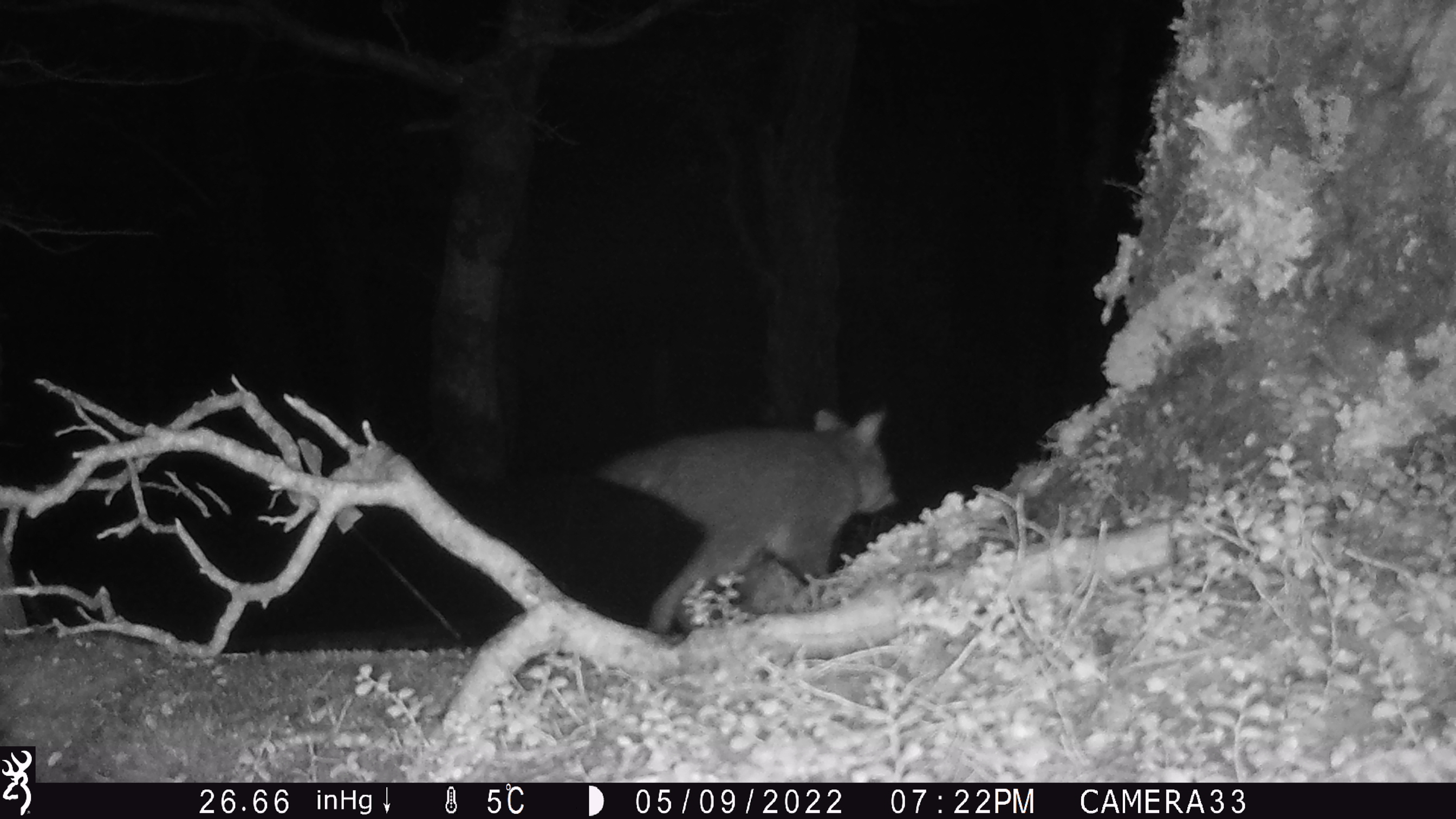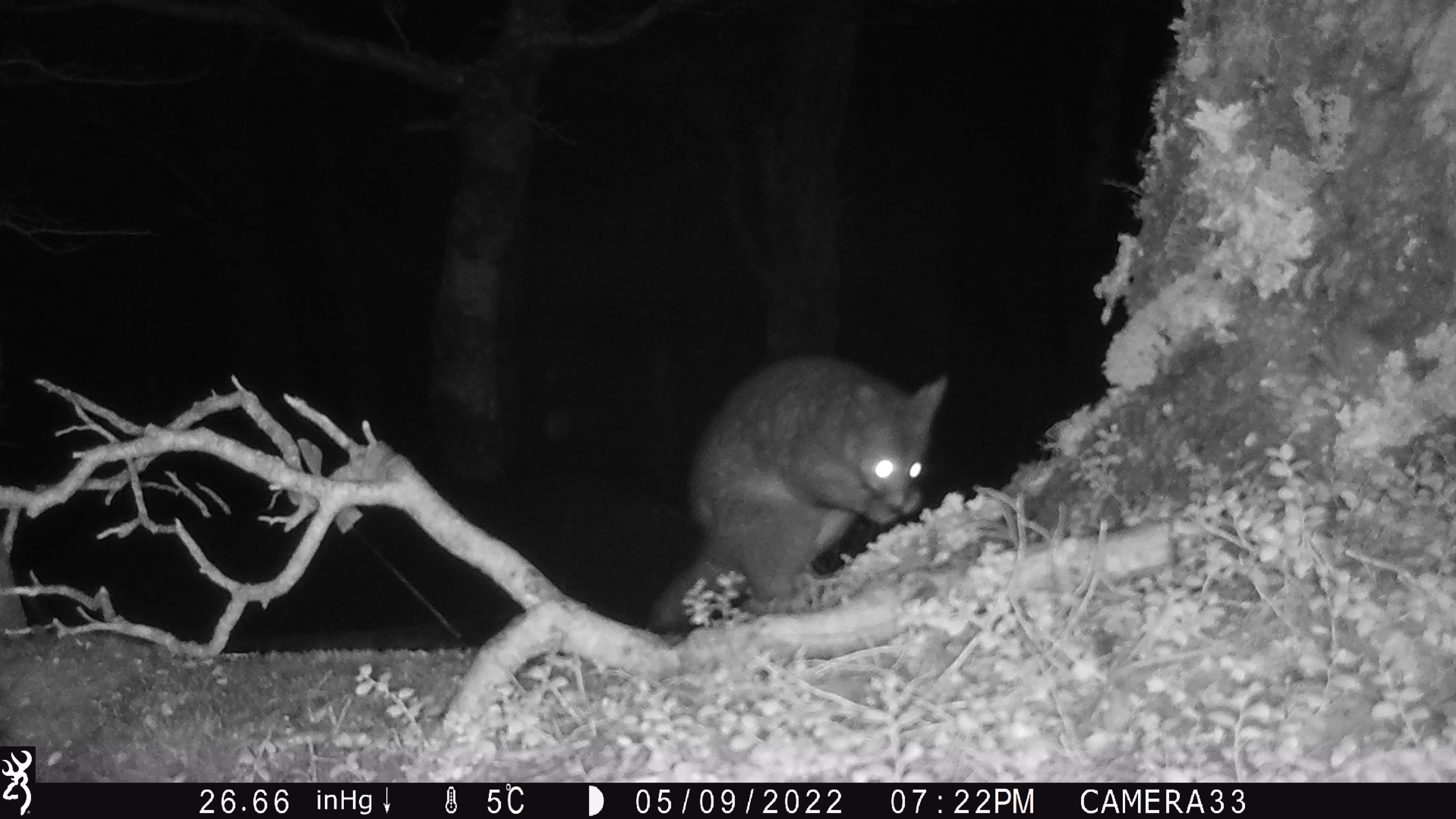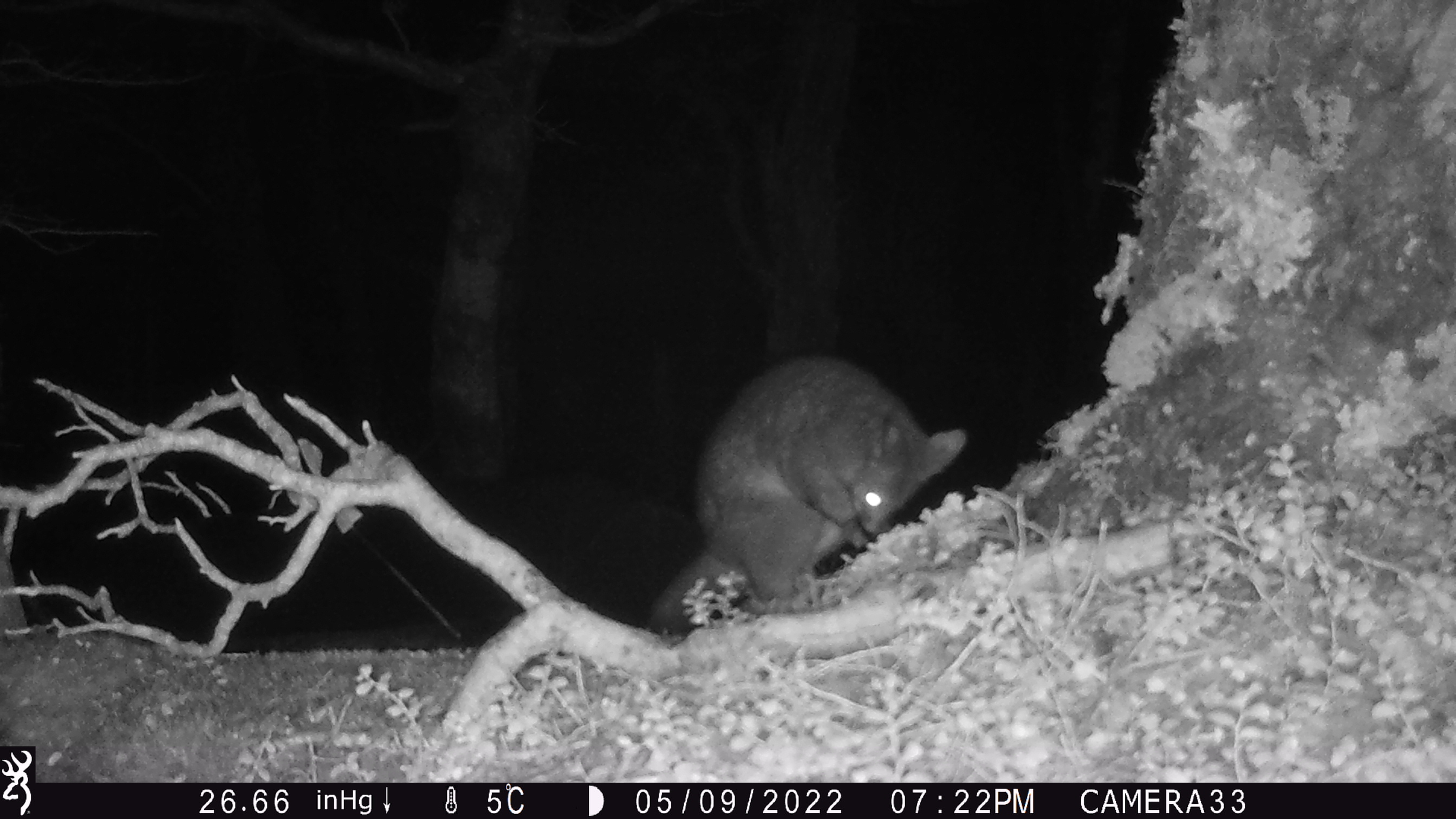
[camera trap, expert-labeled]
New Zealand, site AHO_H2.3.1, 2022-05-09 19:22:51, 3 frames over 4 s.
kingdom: Animalia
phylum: Chordata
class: Mammalia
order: Diprotodontia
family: Phalangeridae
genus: Trichosurus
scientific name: Trichosurus vulpecula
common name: common brushtail possum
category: possum